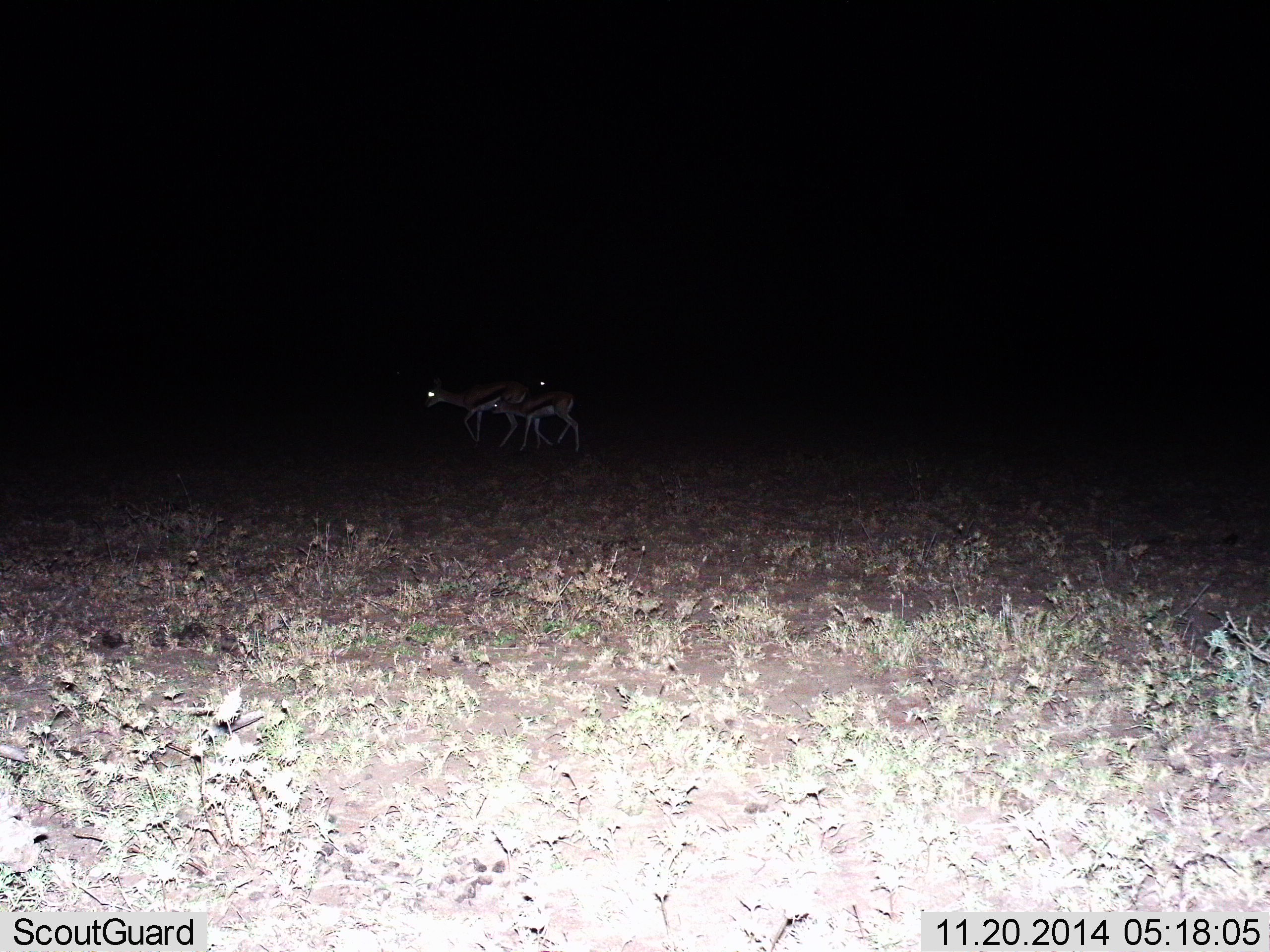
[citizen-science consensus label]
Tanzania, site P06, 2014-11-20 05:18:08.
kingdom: Animalia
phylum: Chordata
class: Mammalia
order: Artiodactyla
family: Bovidae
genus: Eudorcas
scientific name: Eudorcas thomsonii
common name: thomson's gazelle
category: gazellethomsons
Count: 2.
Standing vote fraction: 44%.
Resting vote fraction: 0%.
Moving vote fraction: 67%.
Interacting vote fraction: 11%.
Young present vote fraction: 22%.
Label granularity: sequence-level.